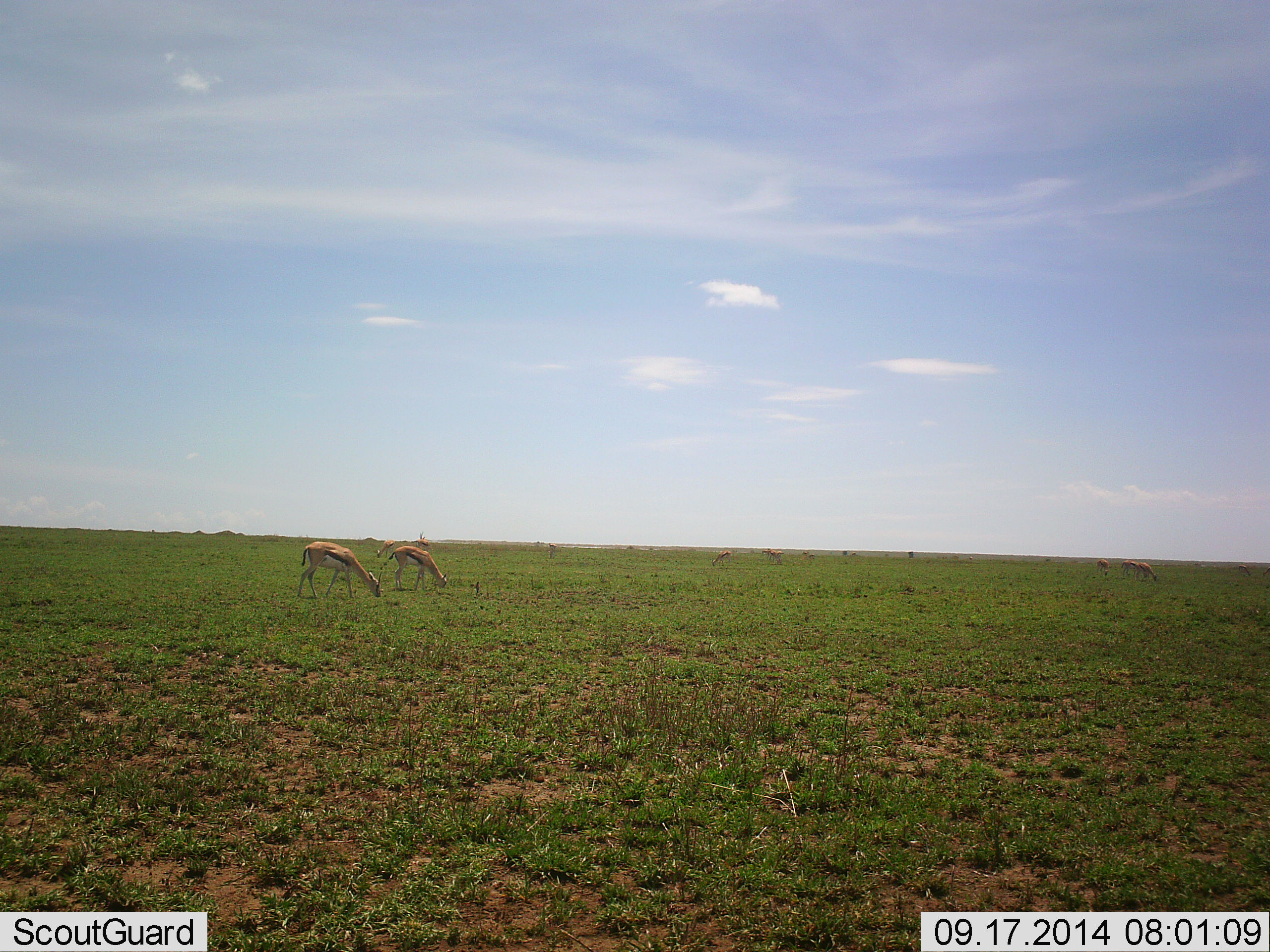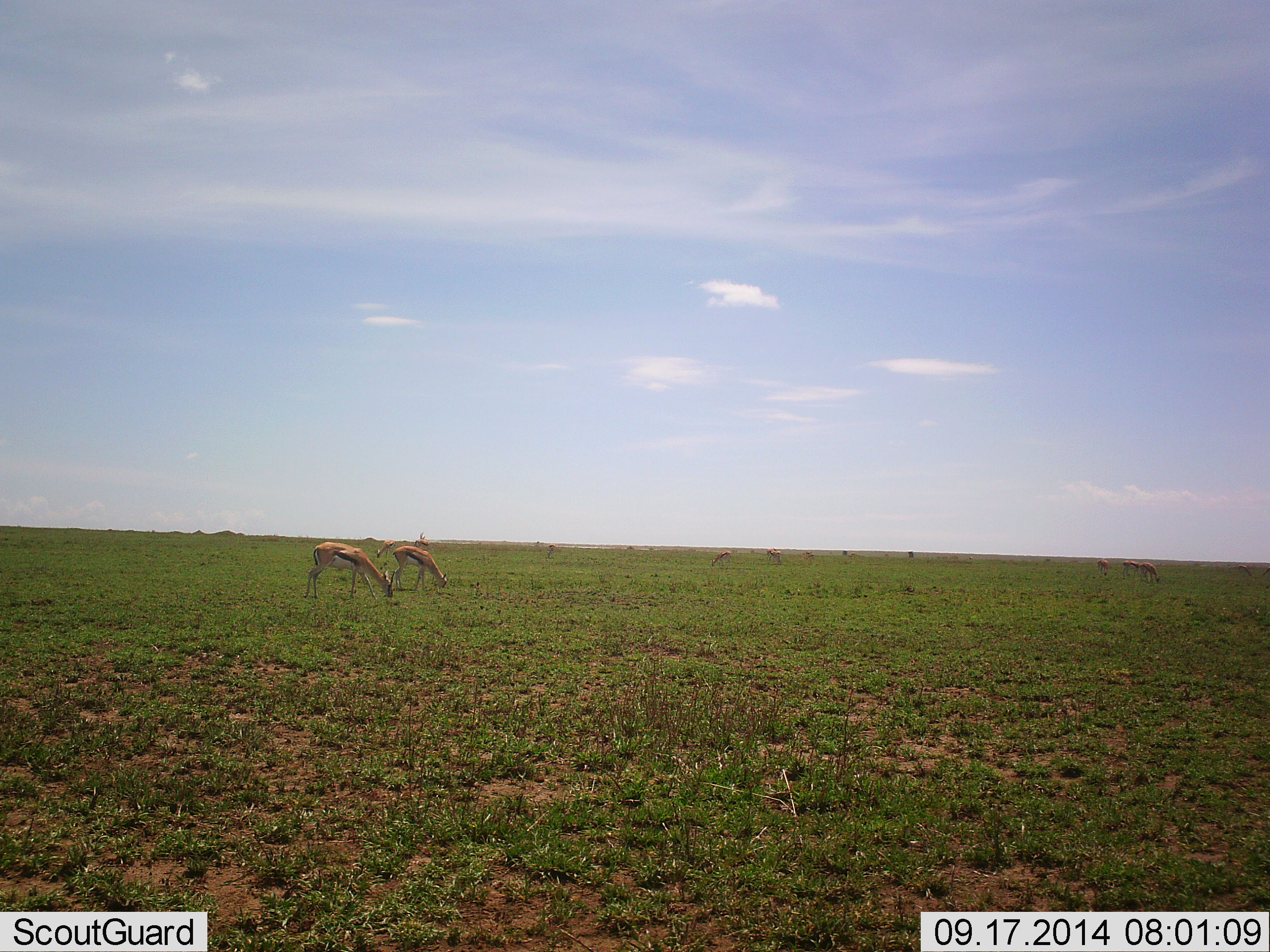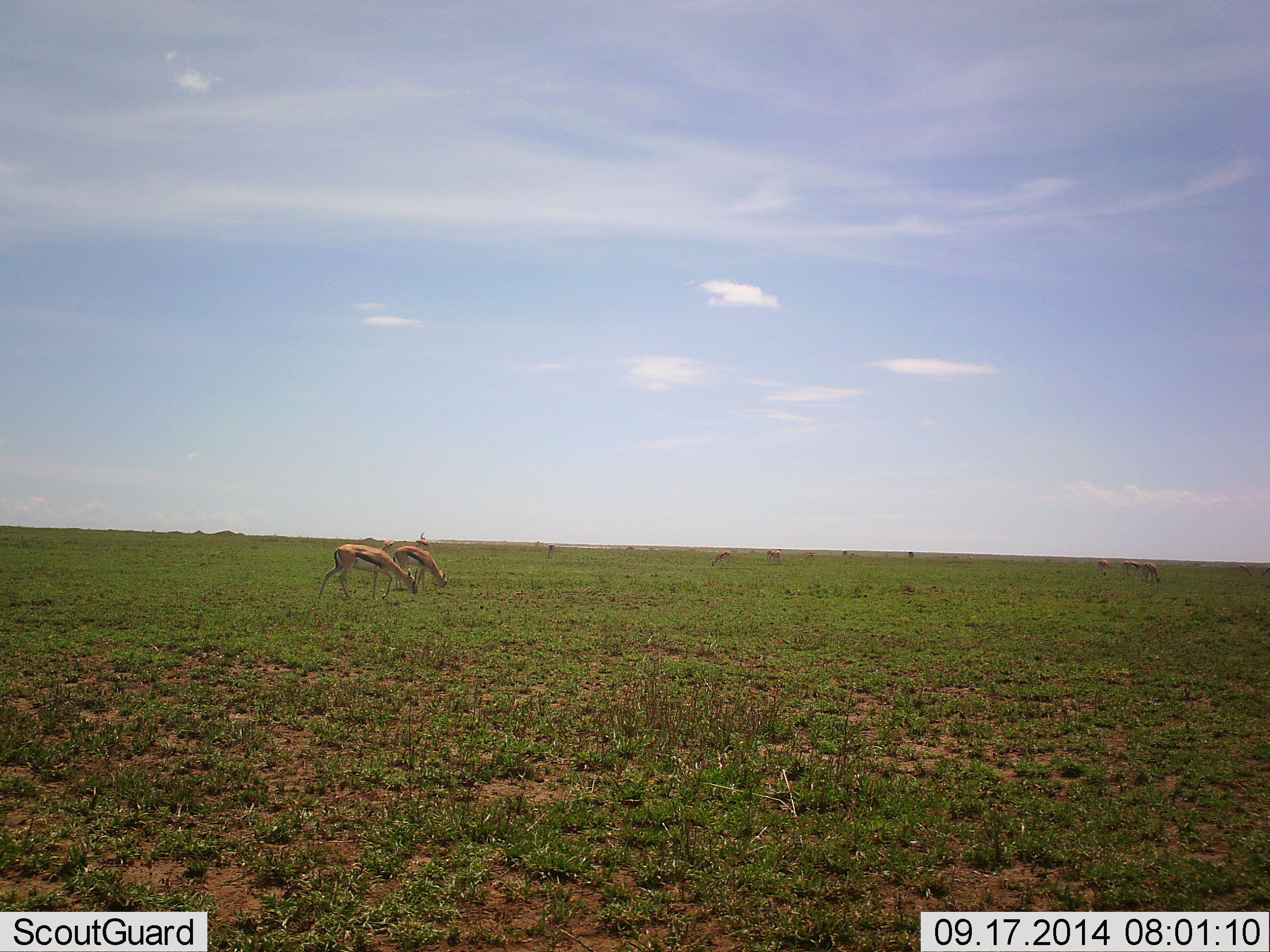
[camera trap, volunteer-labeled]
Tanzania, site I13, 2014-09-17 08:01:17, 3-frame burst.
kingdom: Animalia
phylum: Chordata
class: Mammalia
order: Artiodactyla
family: Bovidae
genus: Eudorcas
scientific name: Eudorcas thomsonii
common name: thomson's gazelle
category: gazellethomsons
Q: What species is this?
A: Gazellethomsons (thomson's gazelle) (Eudorcas thomsonii).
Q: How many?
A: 10.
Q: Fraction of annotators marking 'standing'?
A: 10%.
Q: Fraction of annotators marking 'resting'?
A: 0%.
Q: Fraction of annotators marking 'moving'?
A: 20%.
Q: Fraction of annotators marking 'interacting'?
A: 0%.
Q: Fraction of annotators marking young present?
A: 0%.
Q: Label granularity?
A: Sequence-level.